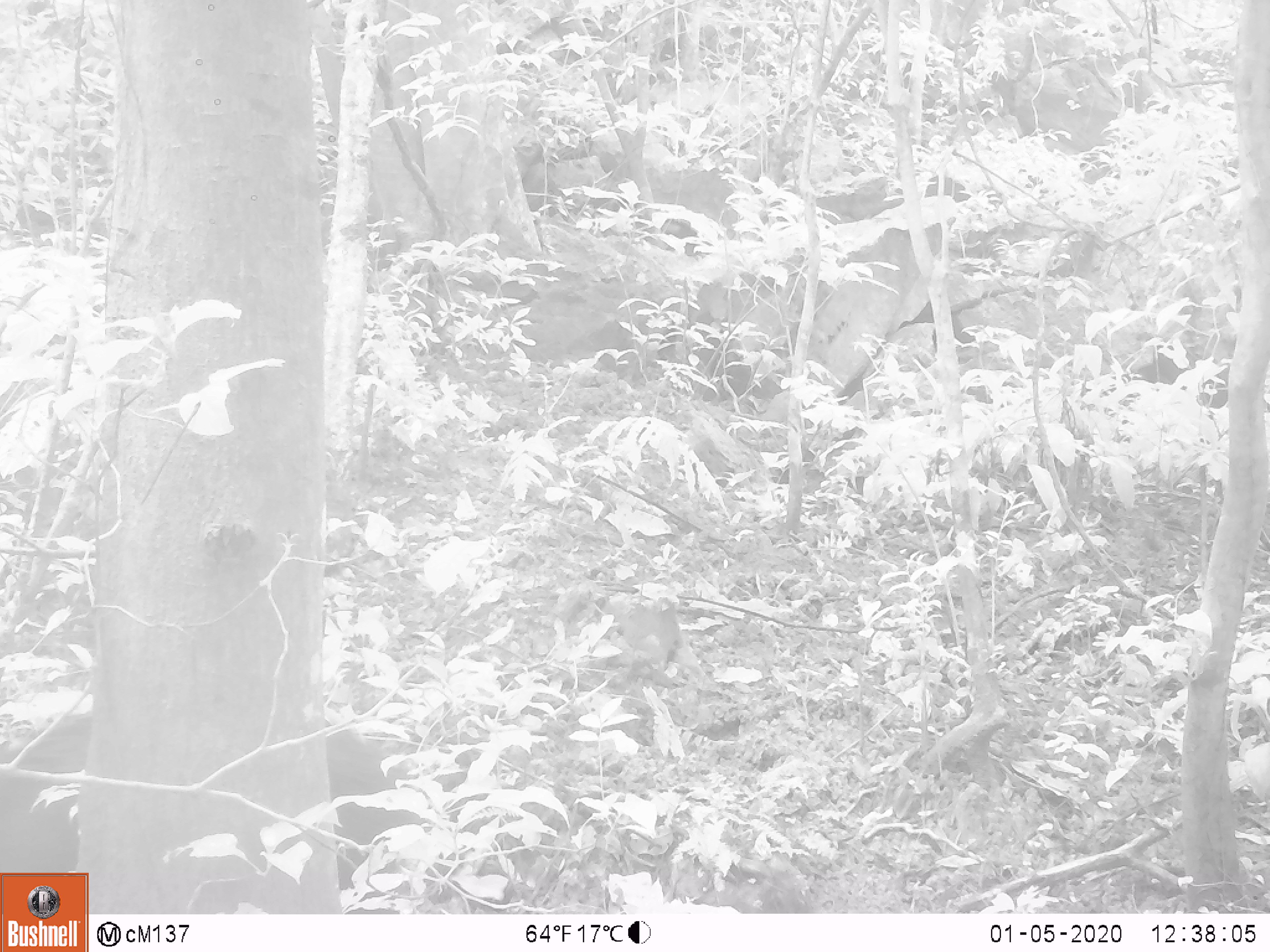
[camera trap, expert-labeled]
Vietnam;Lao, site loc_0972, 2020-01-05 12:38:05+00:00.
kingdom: Animalia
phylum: Chordata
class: Mammalia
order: Artiodactyla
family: Suidae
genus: Sus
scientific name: Sus scrofa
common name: eurasian wild pig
Eurasian wild pig (Sus scrofa). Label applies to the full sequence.